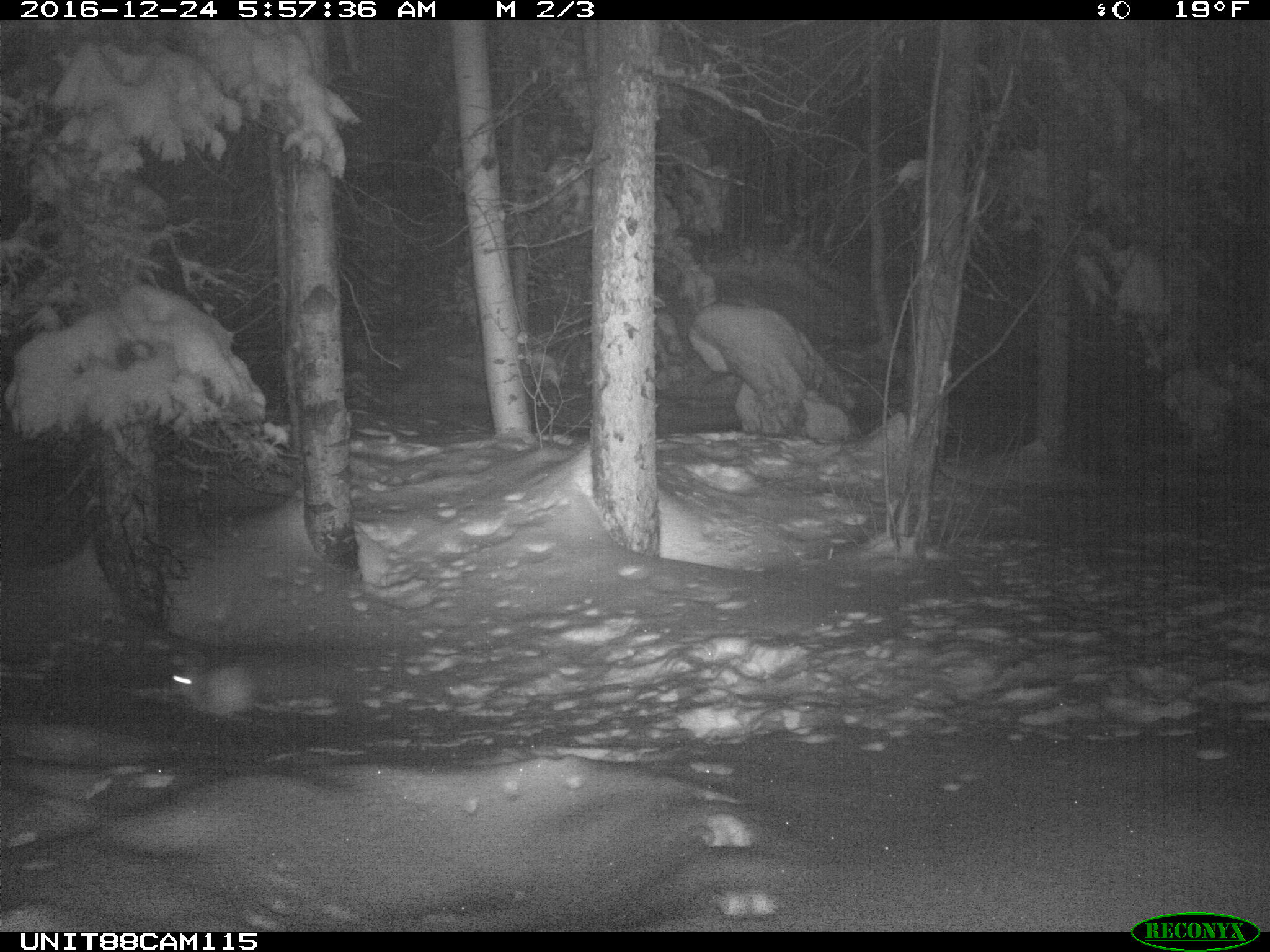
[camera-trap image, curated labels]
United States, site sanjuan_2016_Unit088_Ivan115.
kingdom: Animalia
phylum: Chordata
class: Mammalia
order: Lagomorpha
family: Leporidae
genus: Lepus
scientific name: Lepus americanus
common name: snowshoe hare